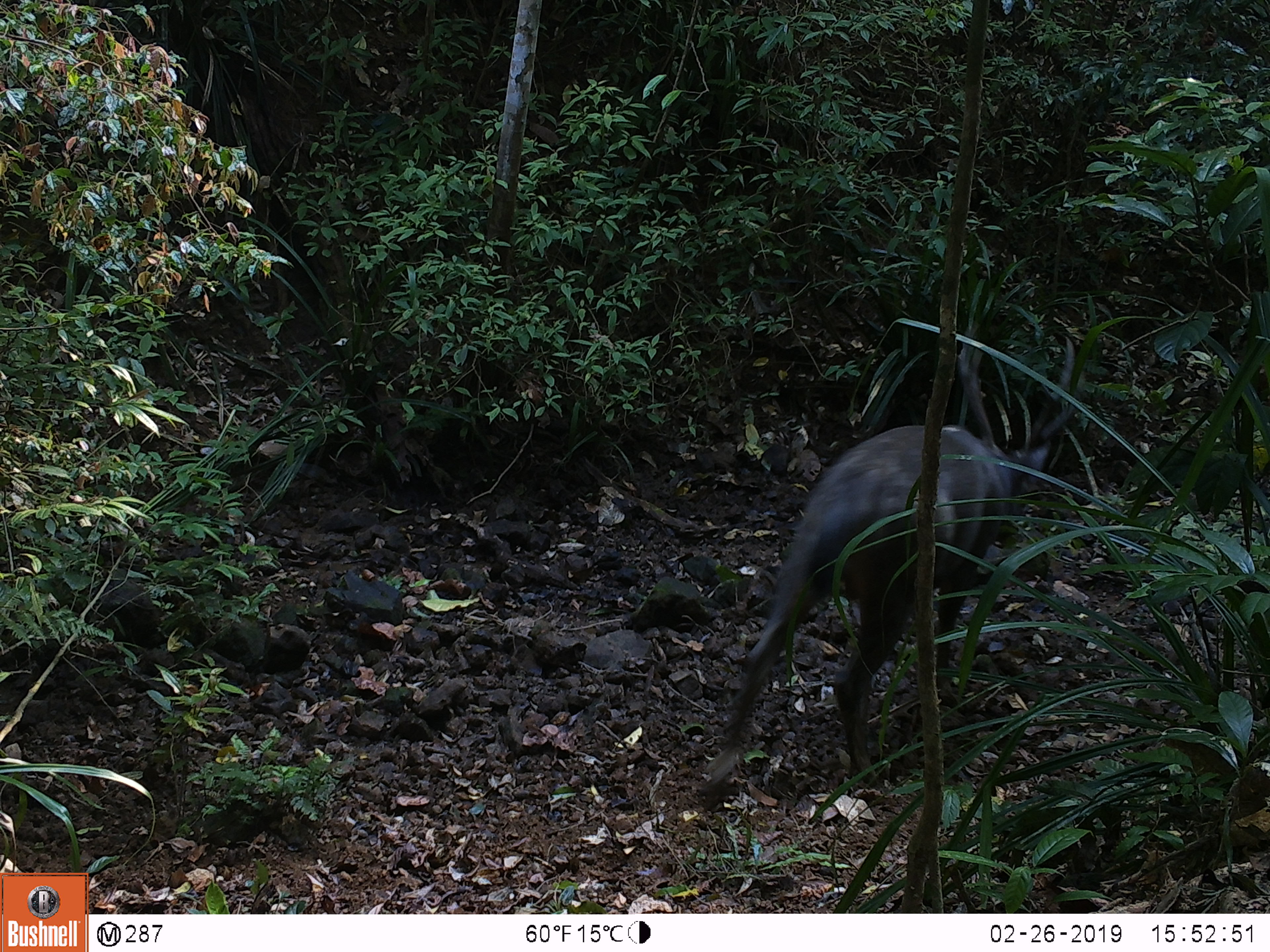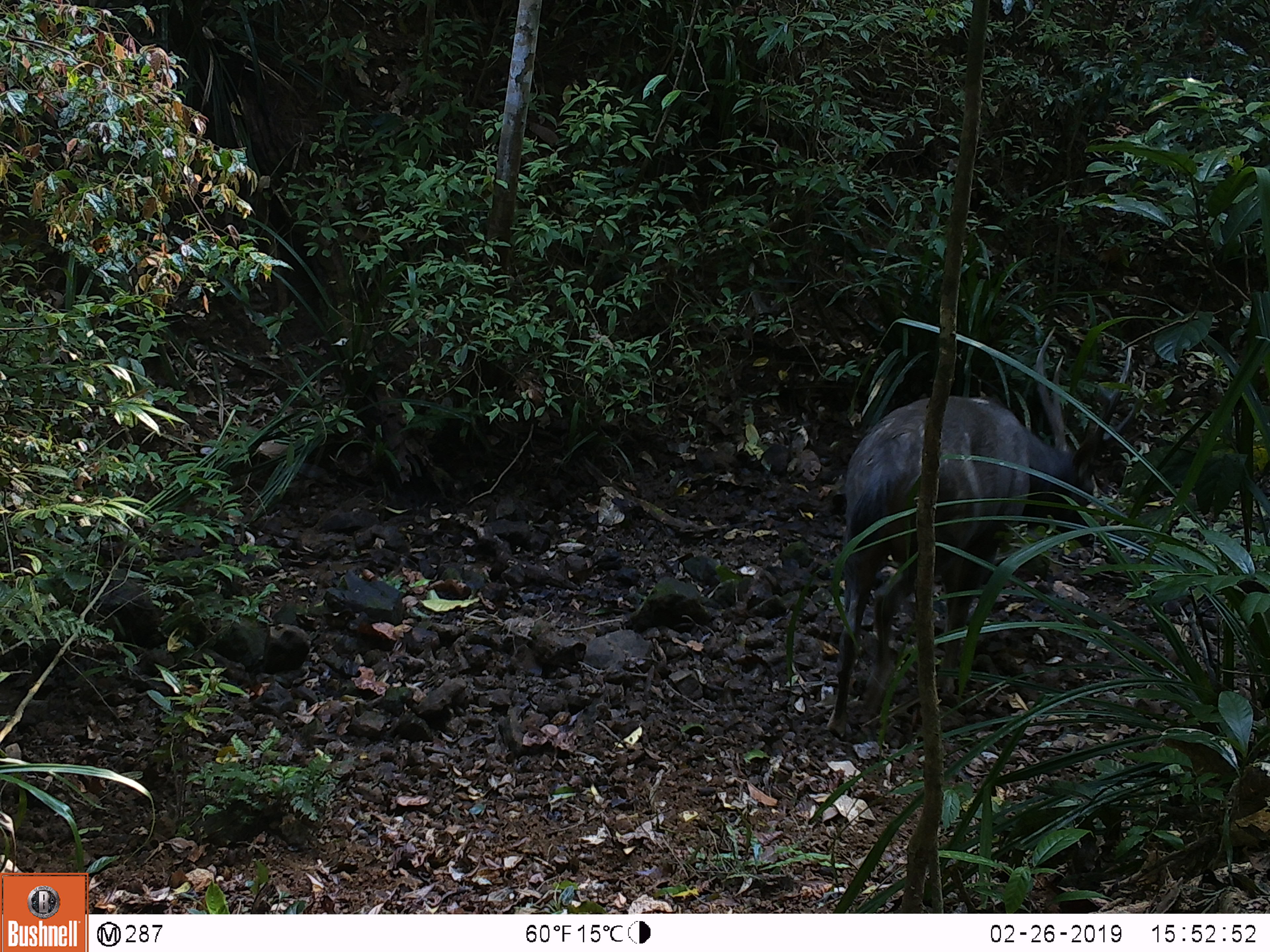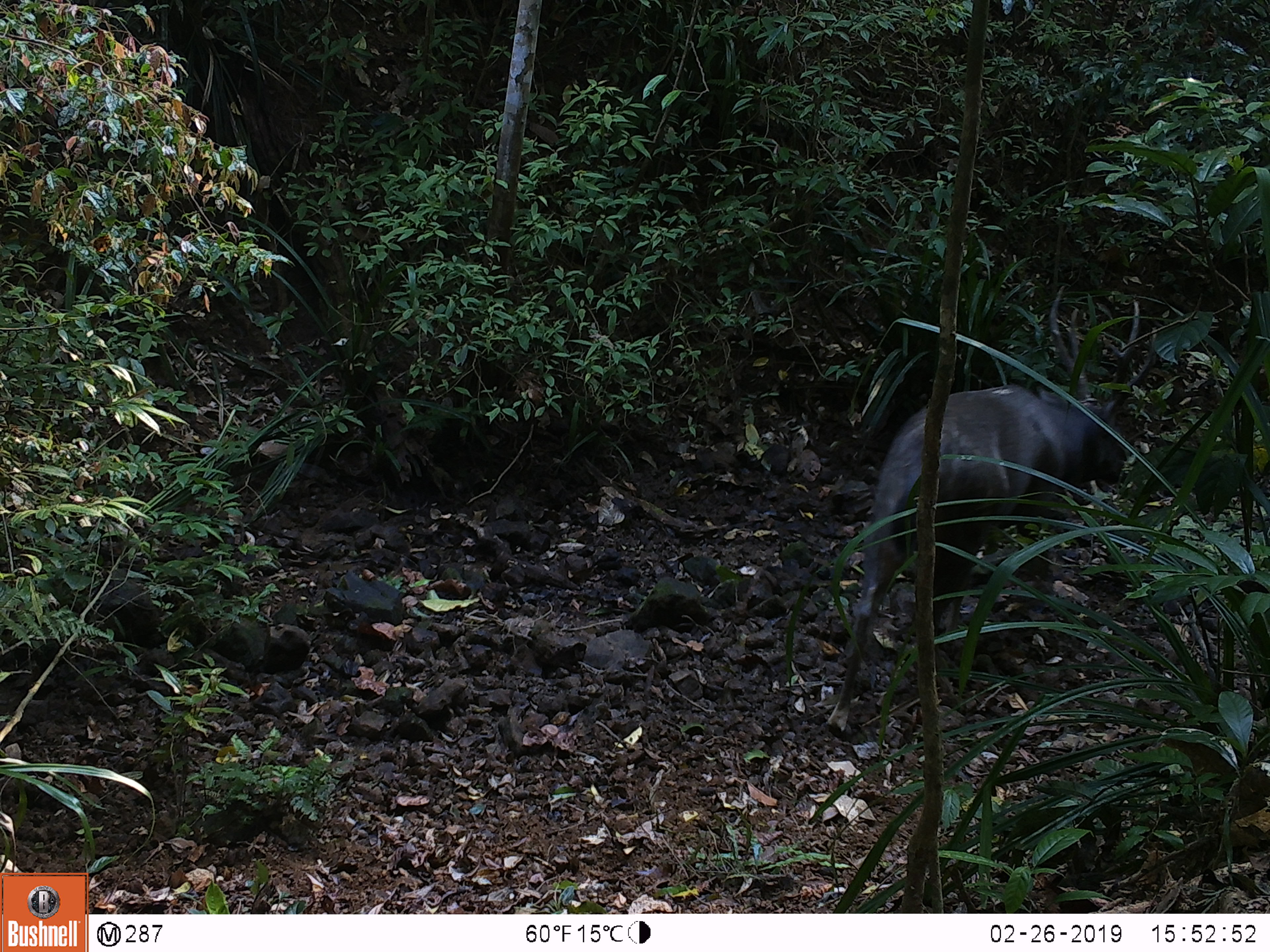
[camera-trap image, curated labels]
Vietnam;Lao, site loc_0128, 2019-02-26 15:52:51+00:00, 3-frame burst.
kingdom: Animalia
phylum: Chordata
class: Mammalia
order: Artiodactyla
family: Cervidae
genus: Rusa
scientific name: Rusa unicolor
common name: sambar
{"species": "sambar (Rusa unicolor)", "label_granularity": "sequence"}